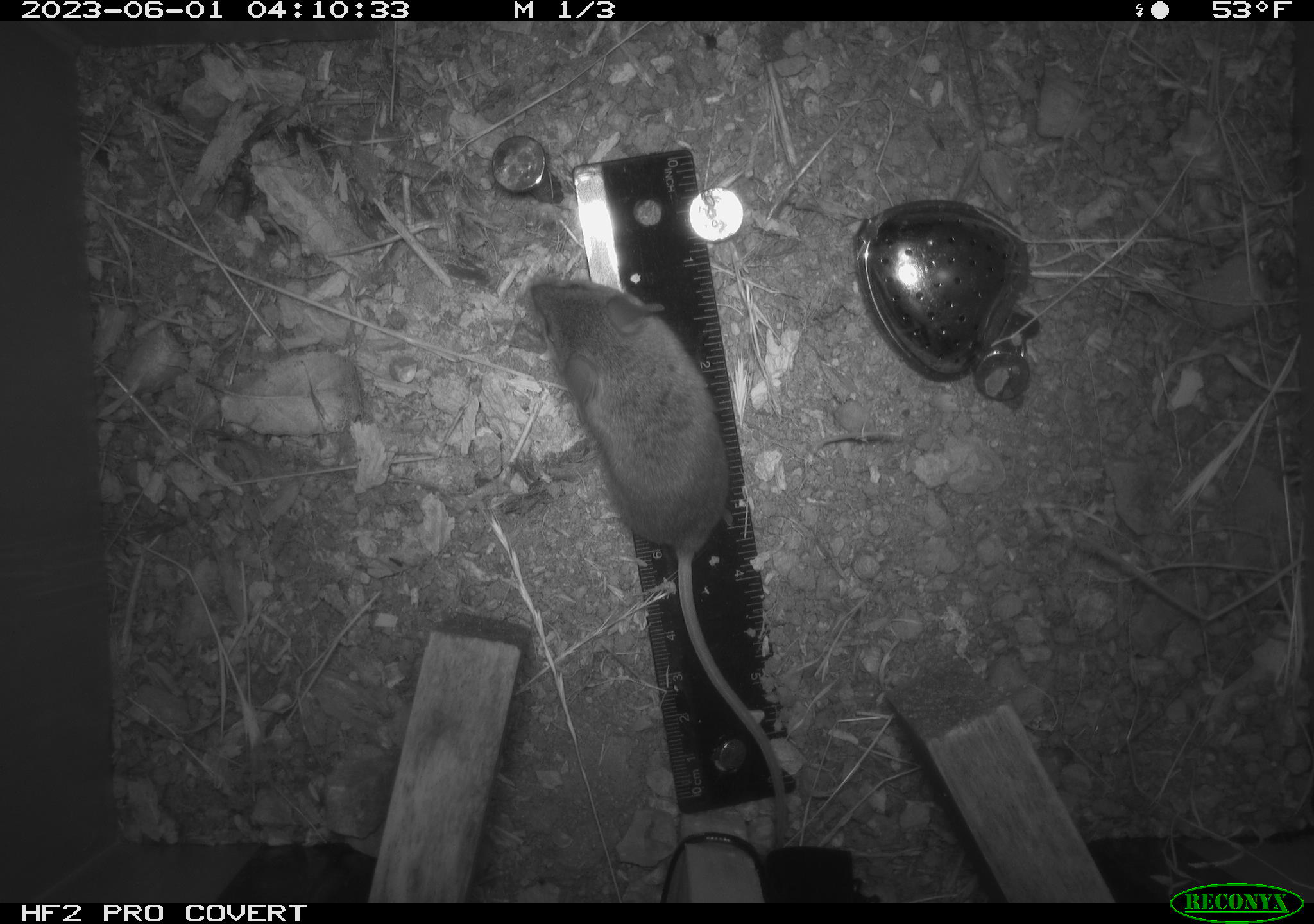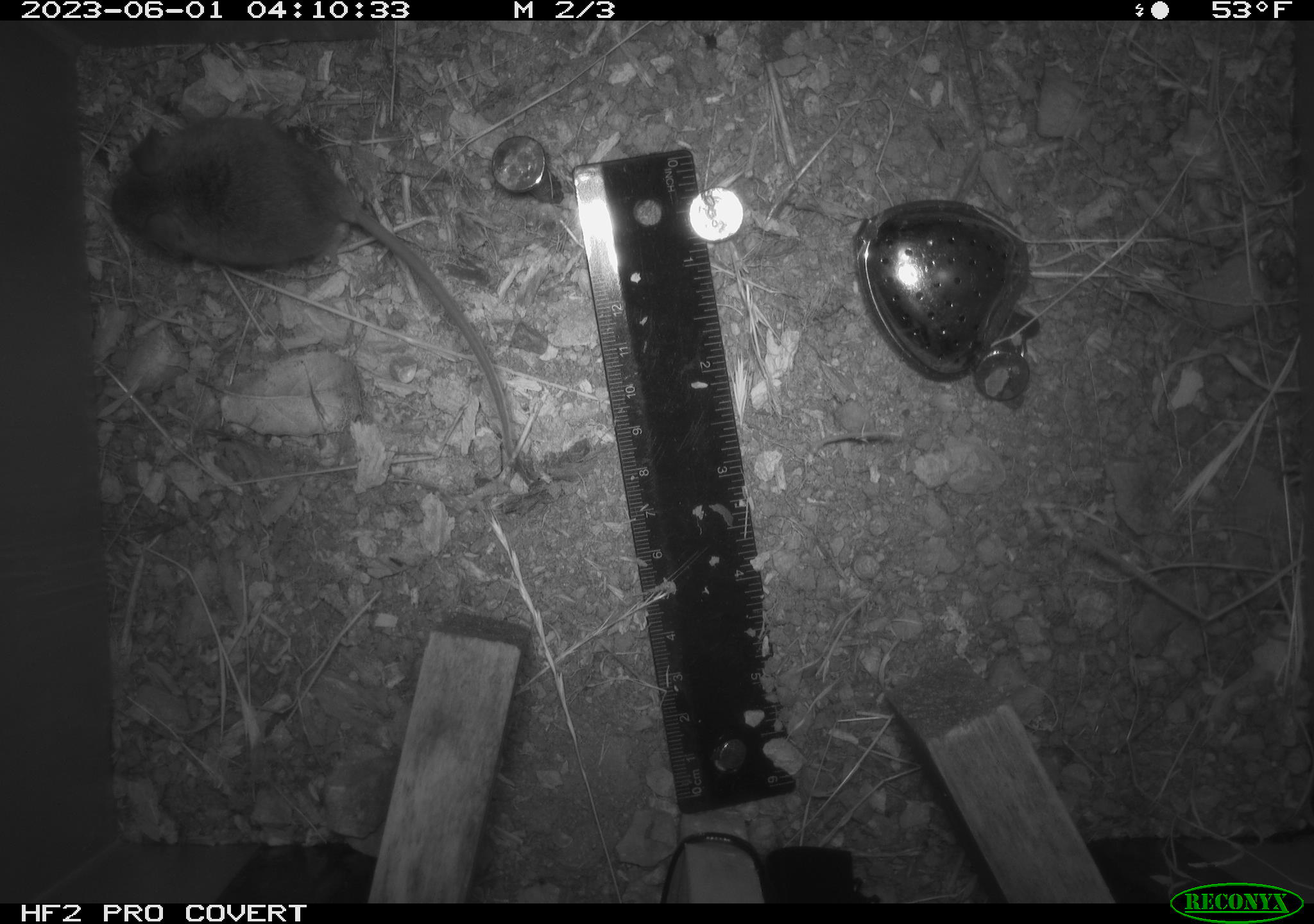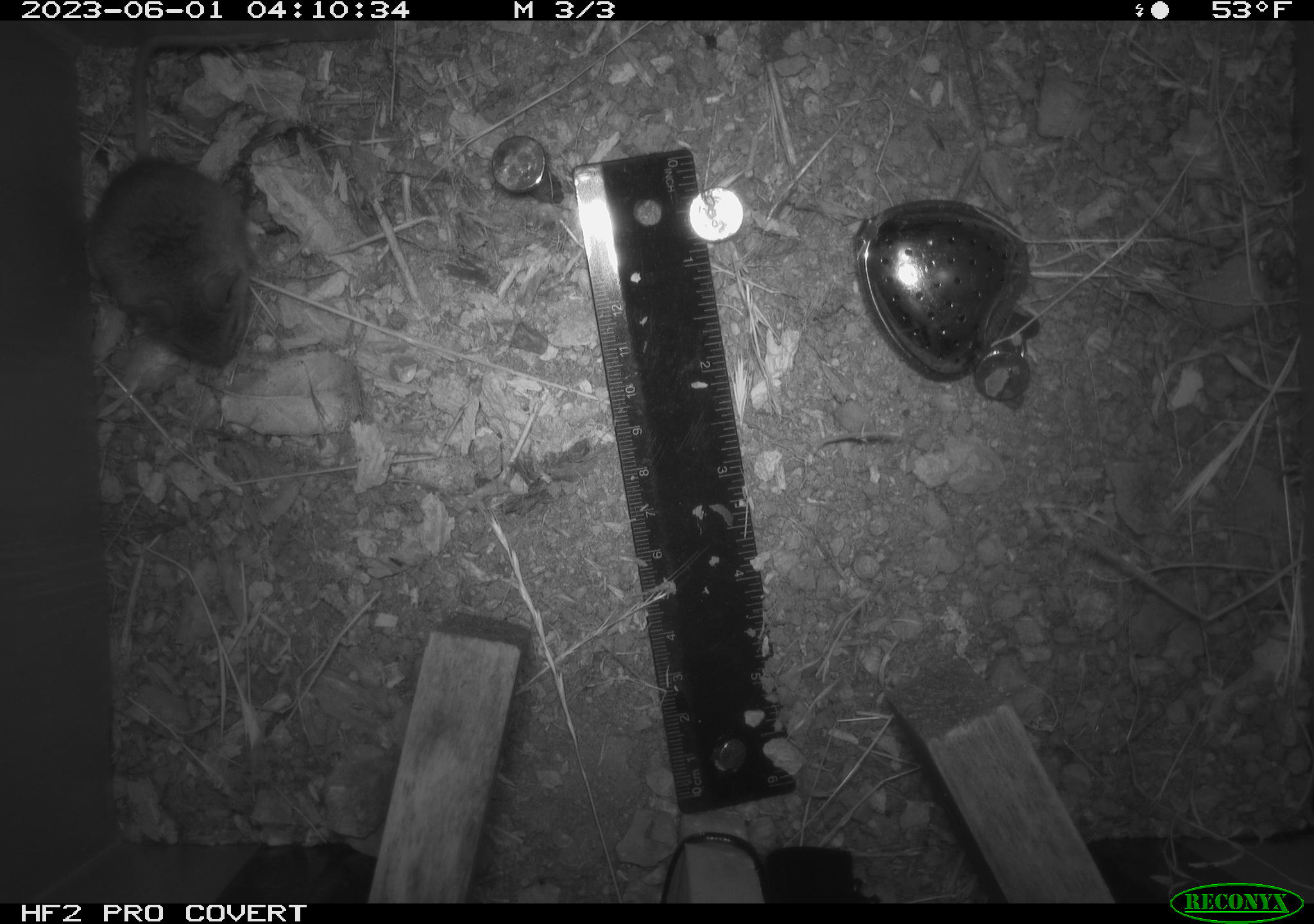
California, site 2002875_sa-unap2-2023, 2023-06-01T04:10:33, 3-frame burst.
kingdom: Animalia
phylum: Chordata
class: Mammalia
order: Rodentia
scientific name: Rodentia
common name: mouse species